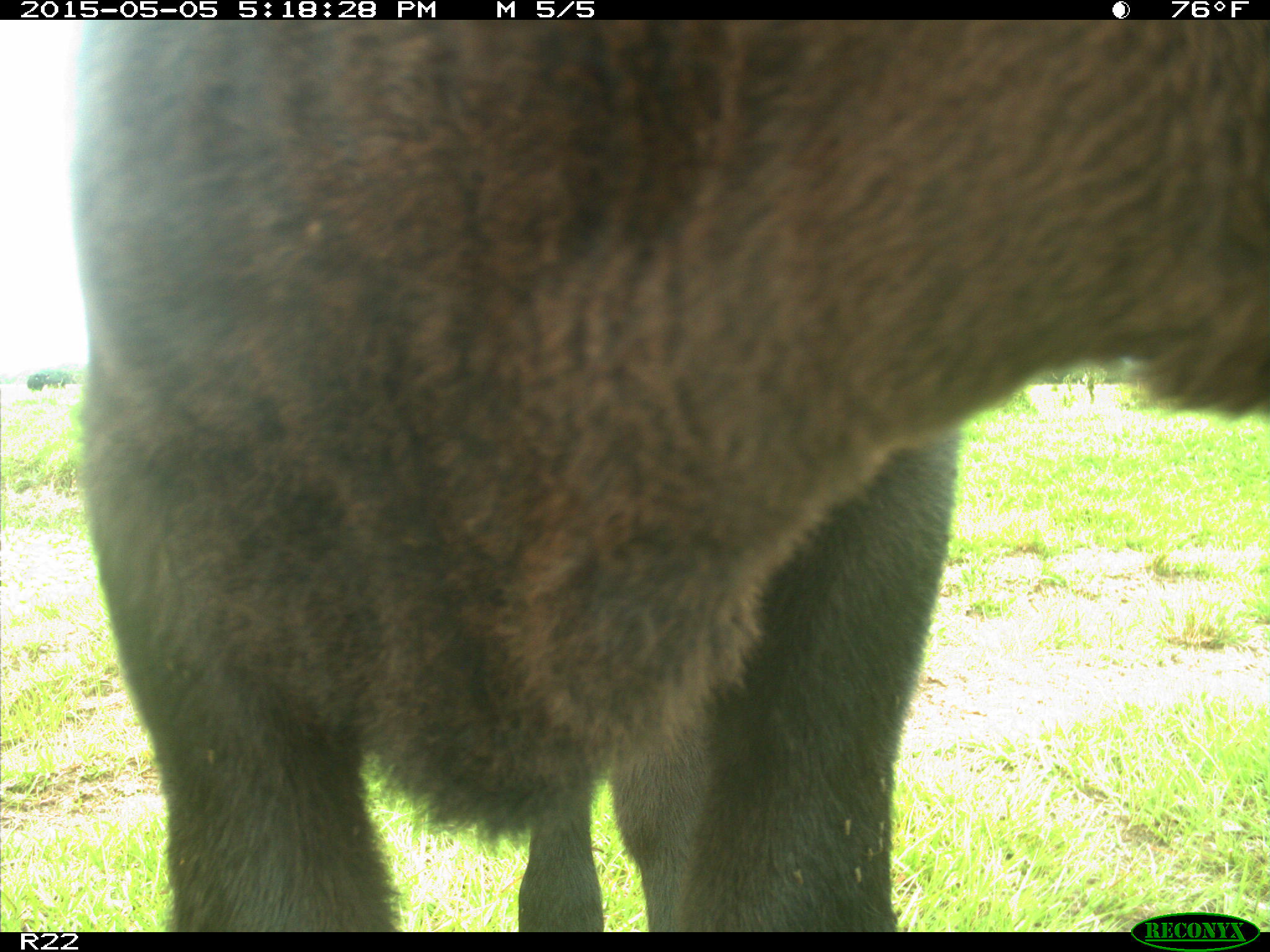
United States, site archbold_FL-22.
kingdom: Animalia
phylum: Chordata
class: Mammalia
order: Artiodactyla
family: Bovidae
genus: Bos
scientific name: Bos taurus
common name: domestic cow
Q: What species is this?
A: Bos taurus (domestic cow).